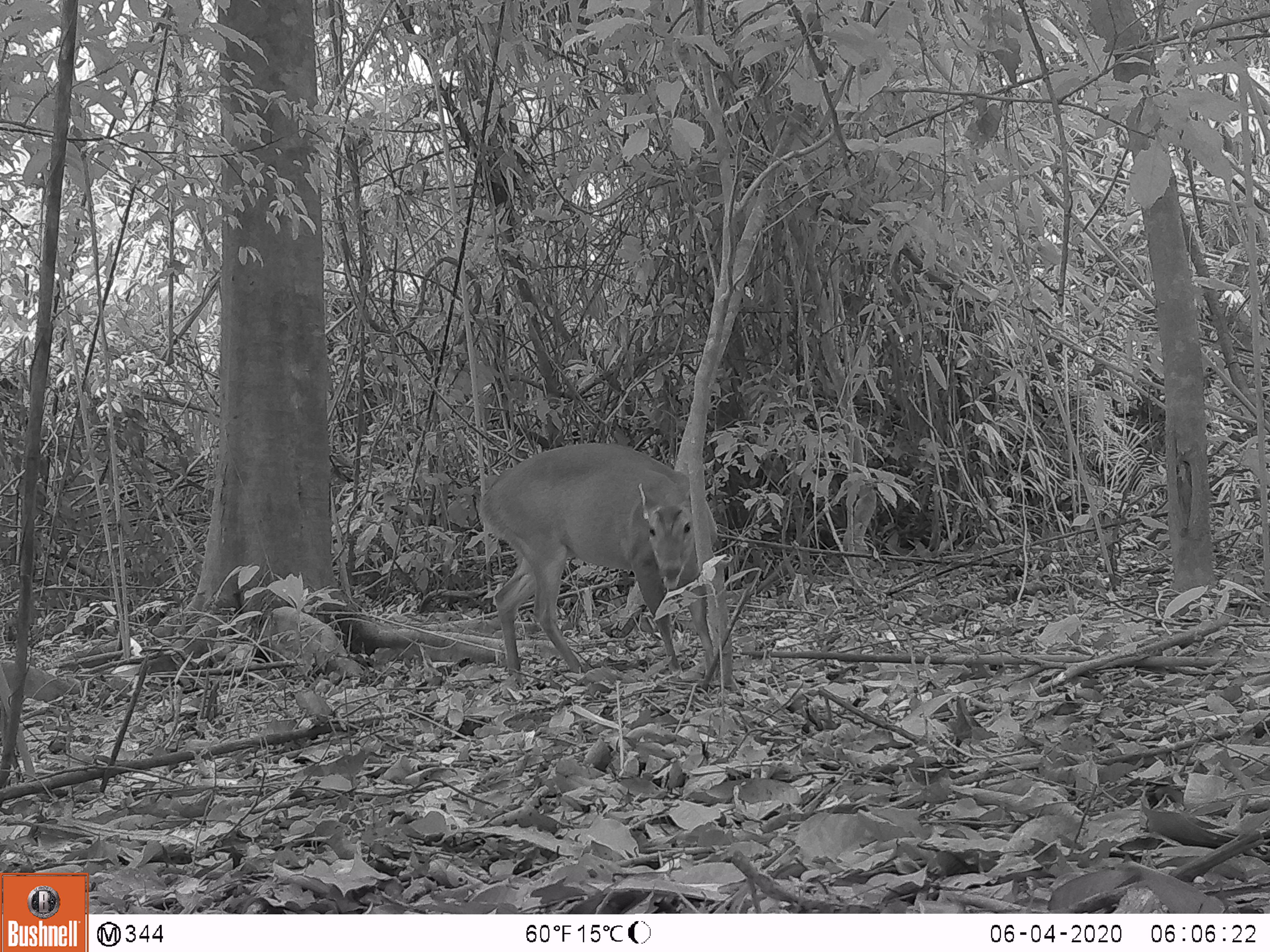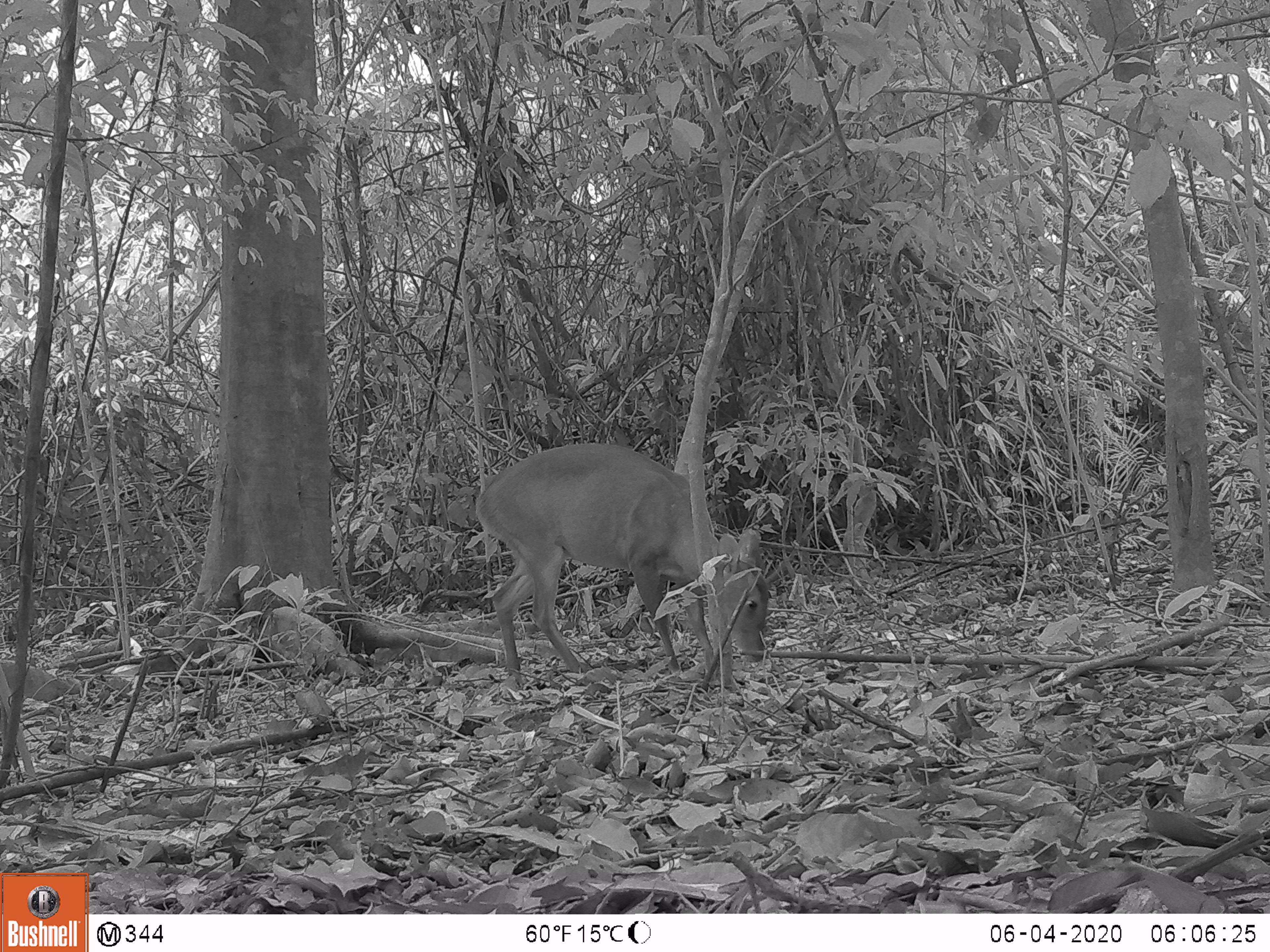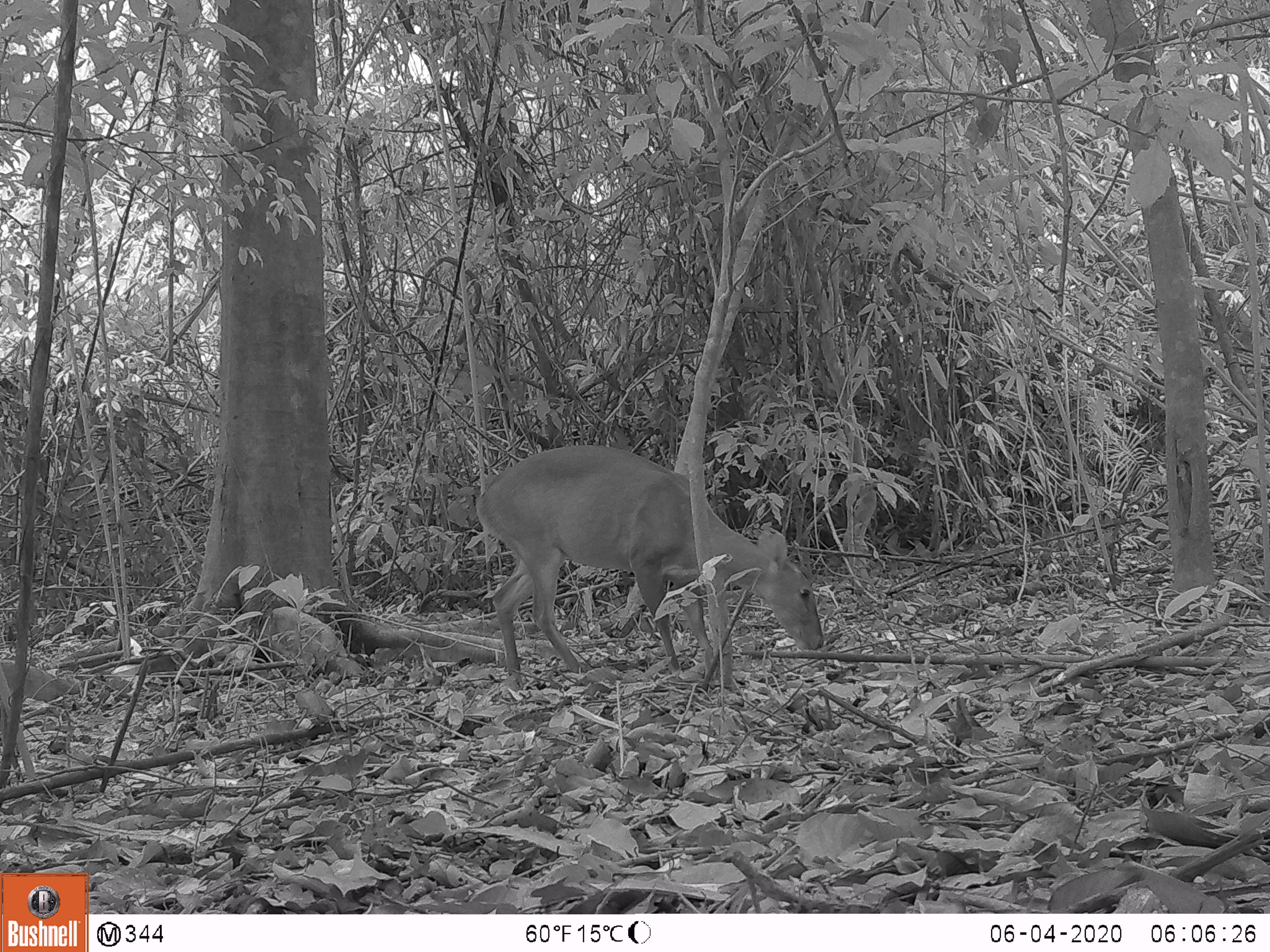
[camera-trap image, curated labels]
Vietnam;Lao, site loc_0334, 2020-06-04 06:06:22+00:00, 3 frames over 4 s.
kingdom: Animalia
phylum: Chordata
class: Mammalia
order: Artiodactyla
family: Cervidae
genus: Muntiacus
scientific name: Muntiacus vuquangensis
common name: large-antlered muntjac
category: large antlered muntjac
Large antlered muntjac (large-antlered muntjac) (Muntiacus vuquangensis). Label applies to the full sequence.